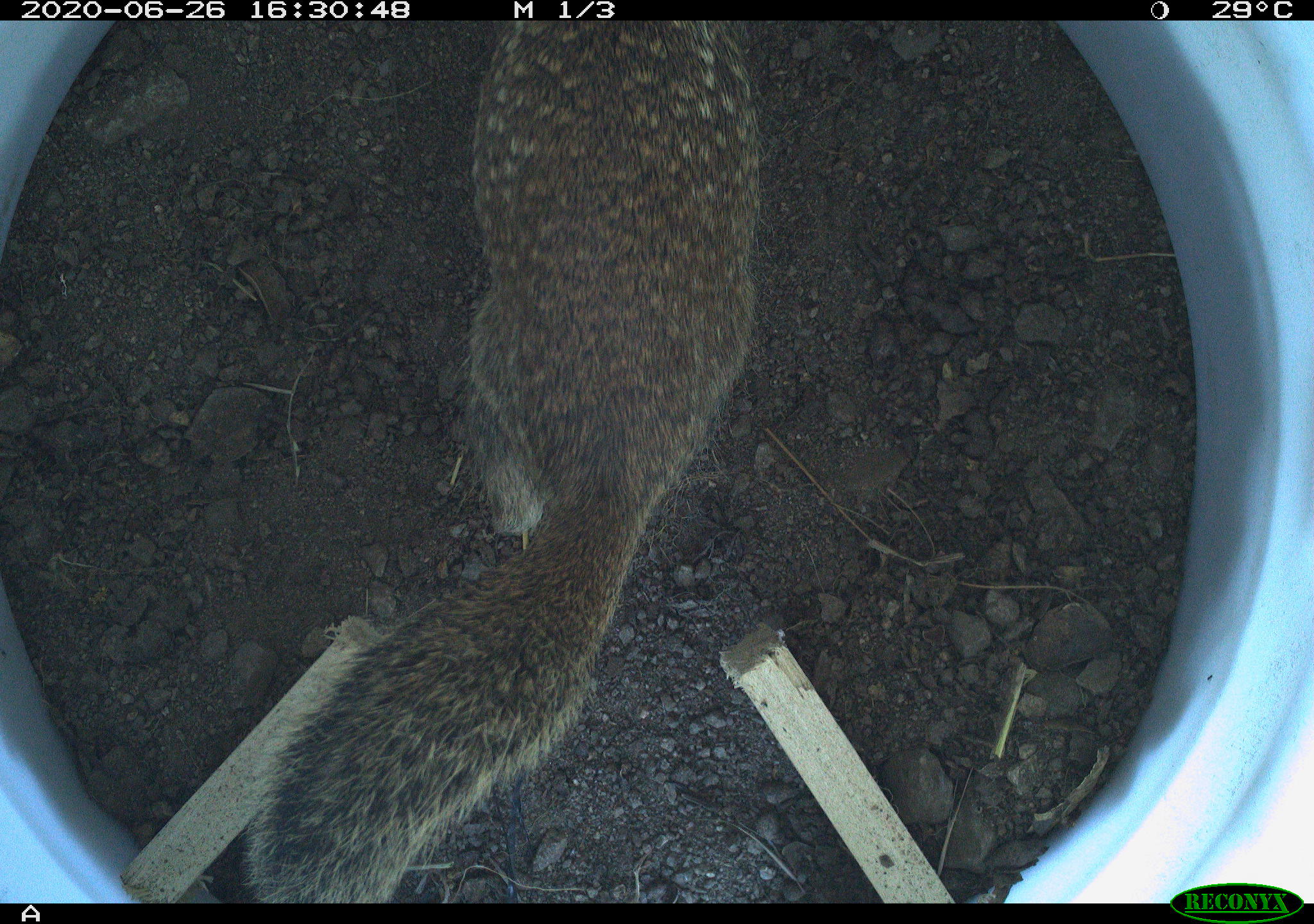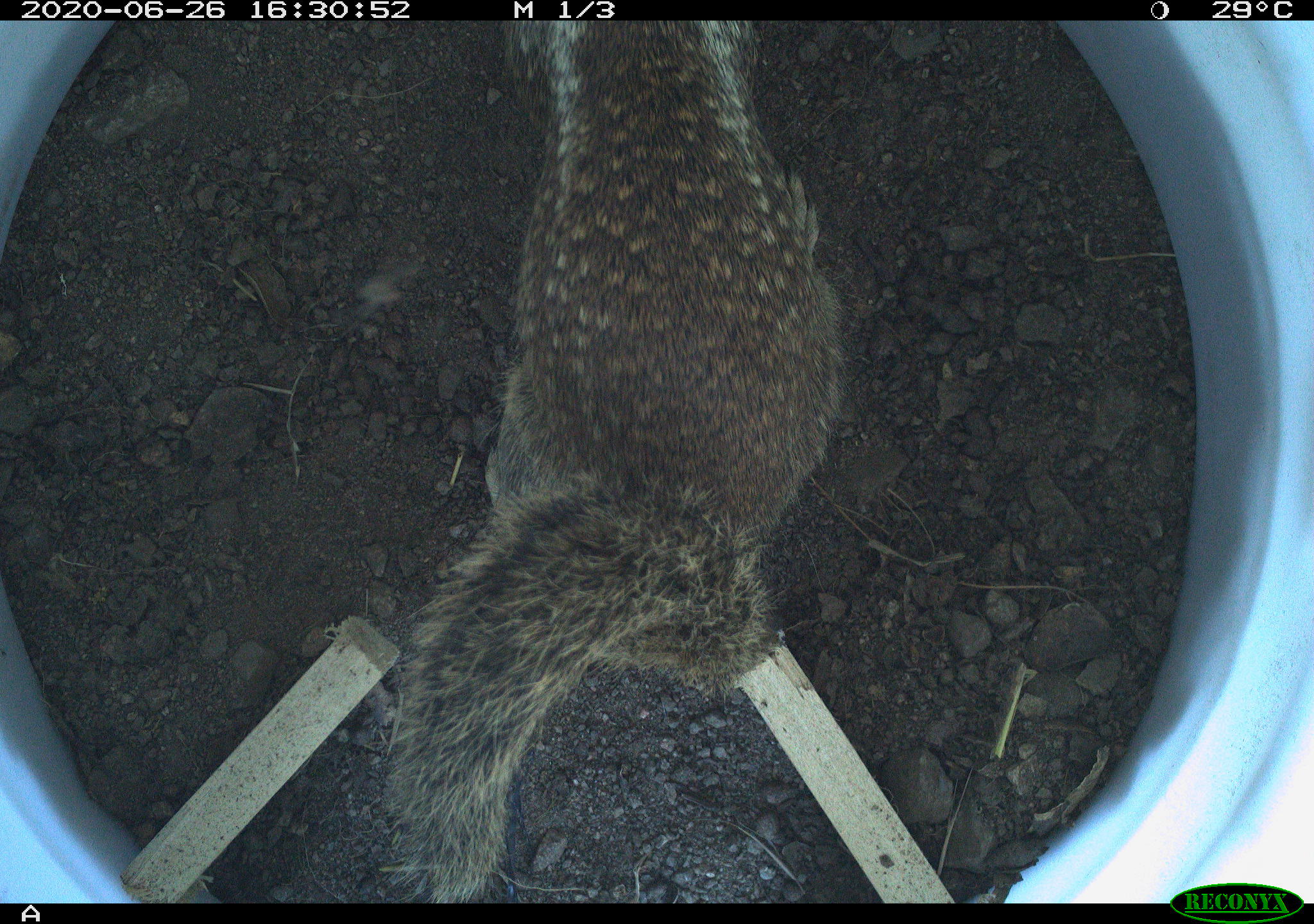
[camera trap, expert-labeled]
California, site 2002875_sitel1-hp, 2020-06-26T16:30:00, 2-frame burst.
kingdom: Animalia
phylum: Chordata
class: Mammalia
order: Rodentia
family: Sciuridae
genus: Otospermophilus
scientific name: Otospermophilus beecheyi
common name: california ground squirrel